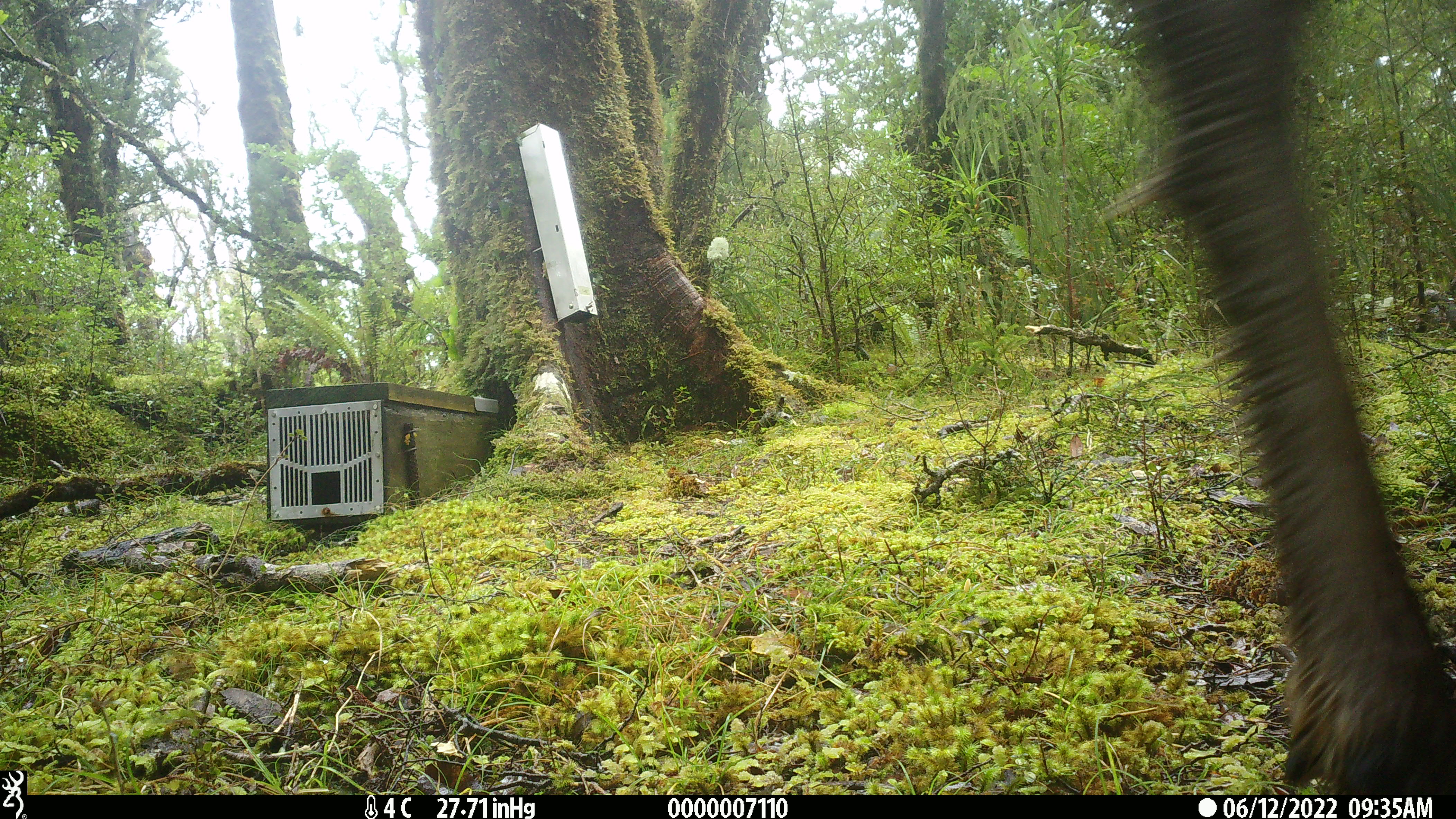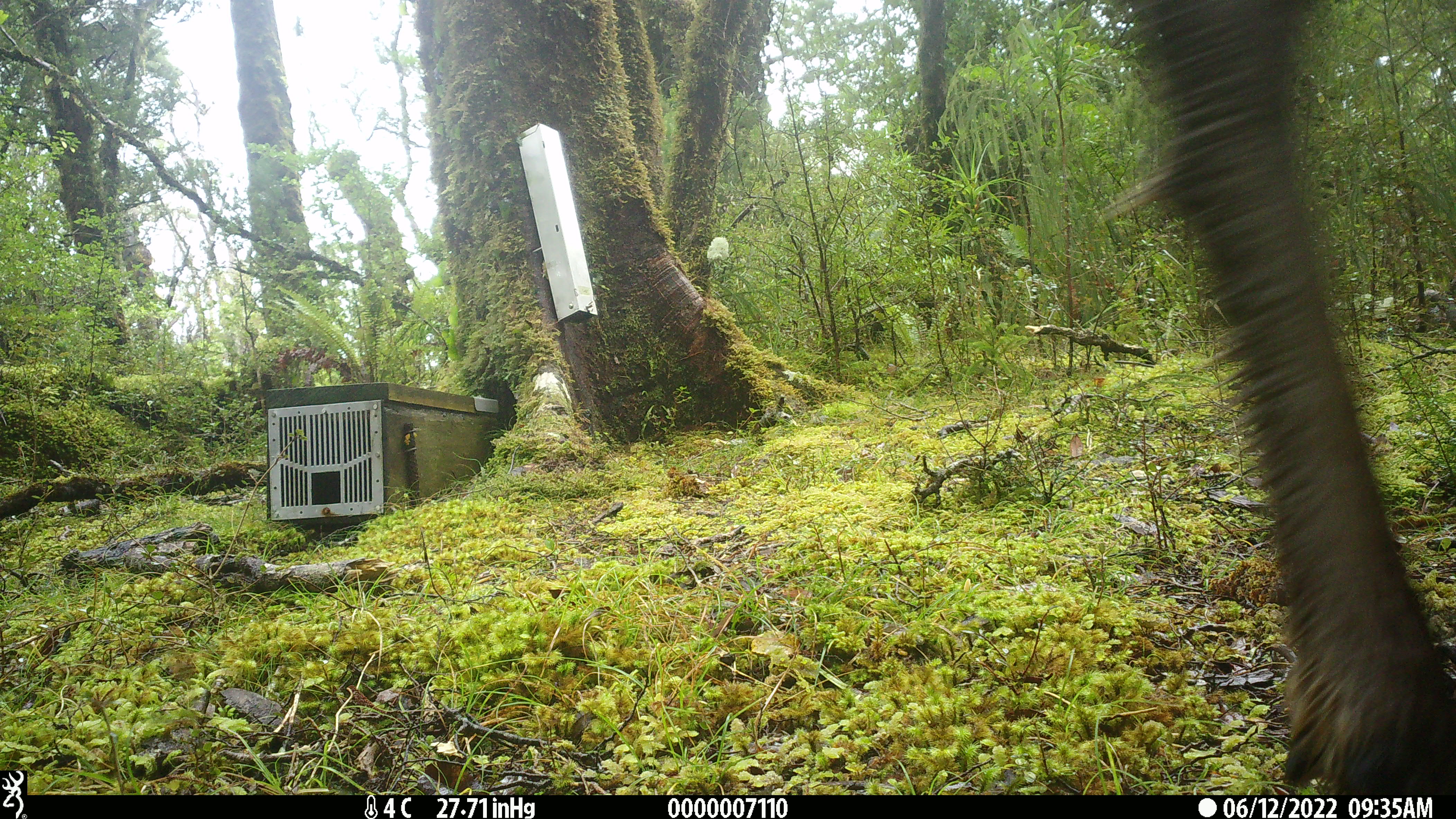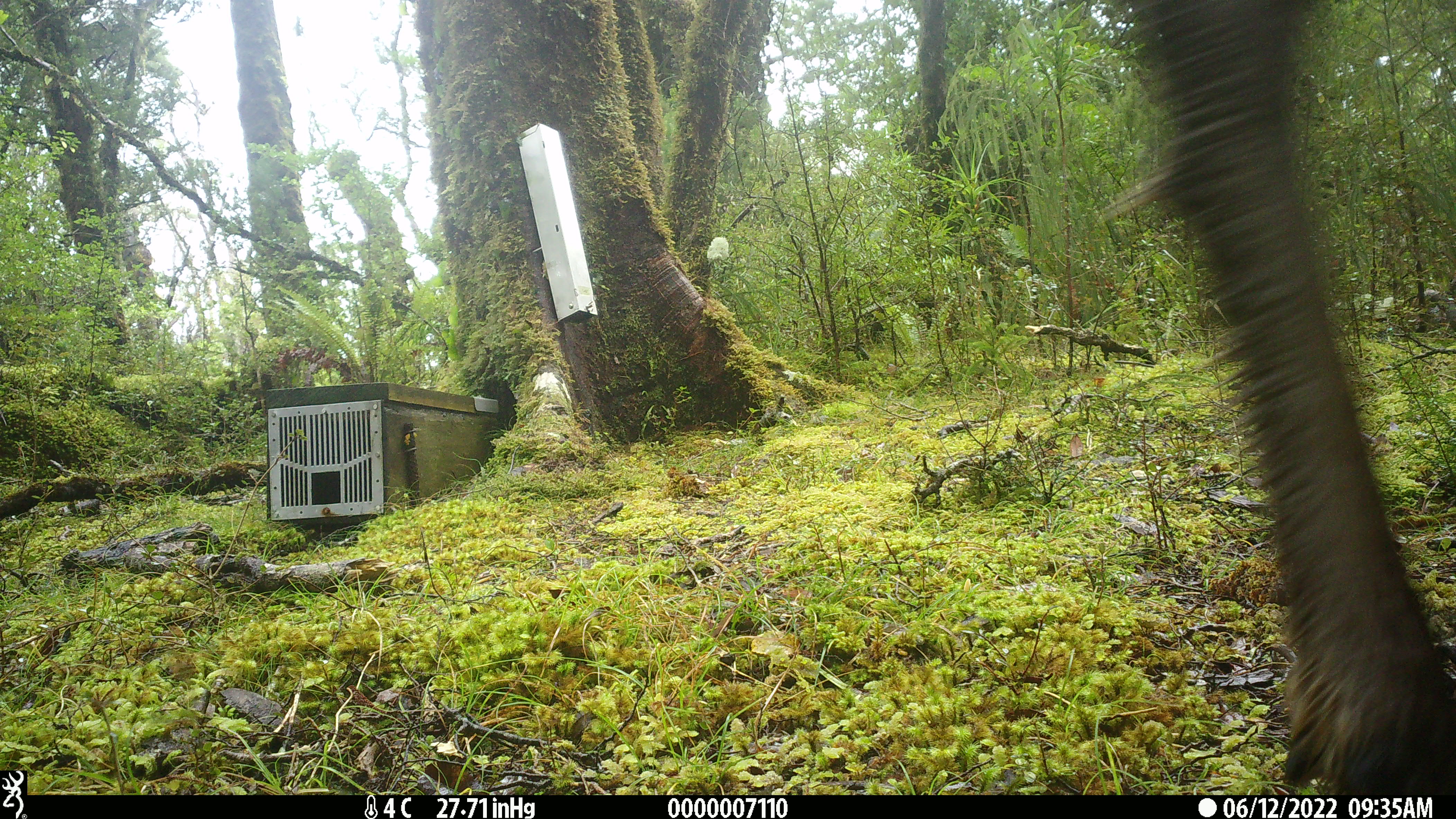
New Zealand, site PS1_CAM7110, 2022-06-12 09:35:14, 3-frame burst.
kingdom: Animalia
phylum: Chordata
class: Mammalia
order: Artiodactyla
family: Cervidae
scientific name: Cervidae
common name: deer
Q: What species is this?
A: Deer (Cervidae).